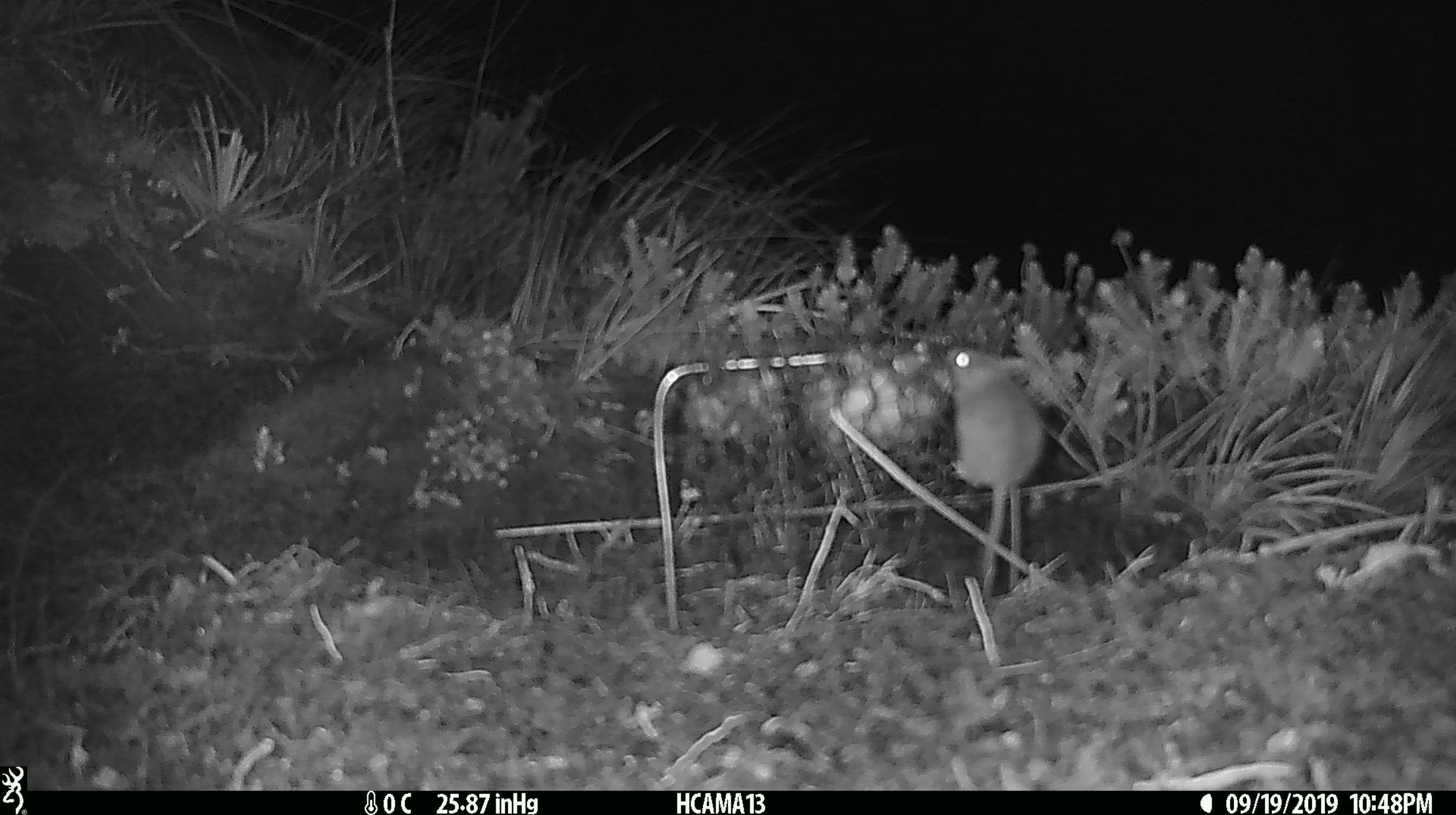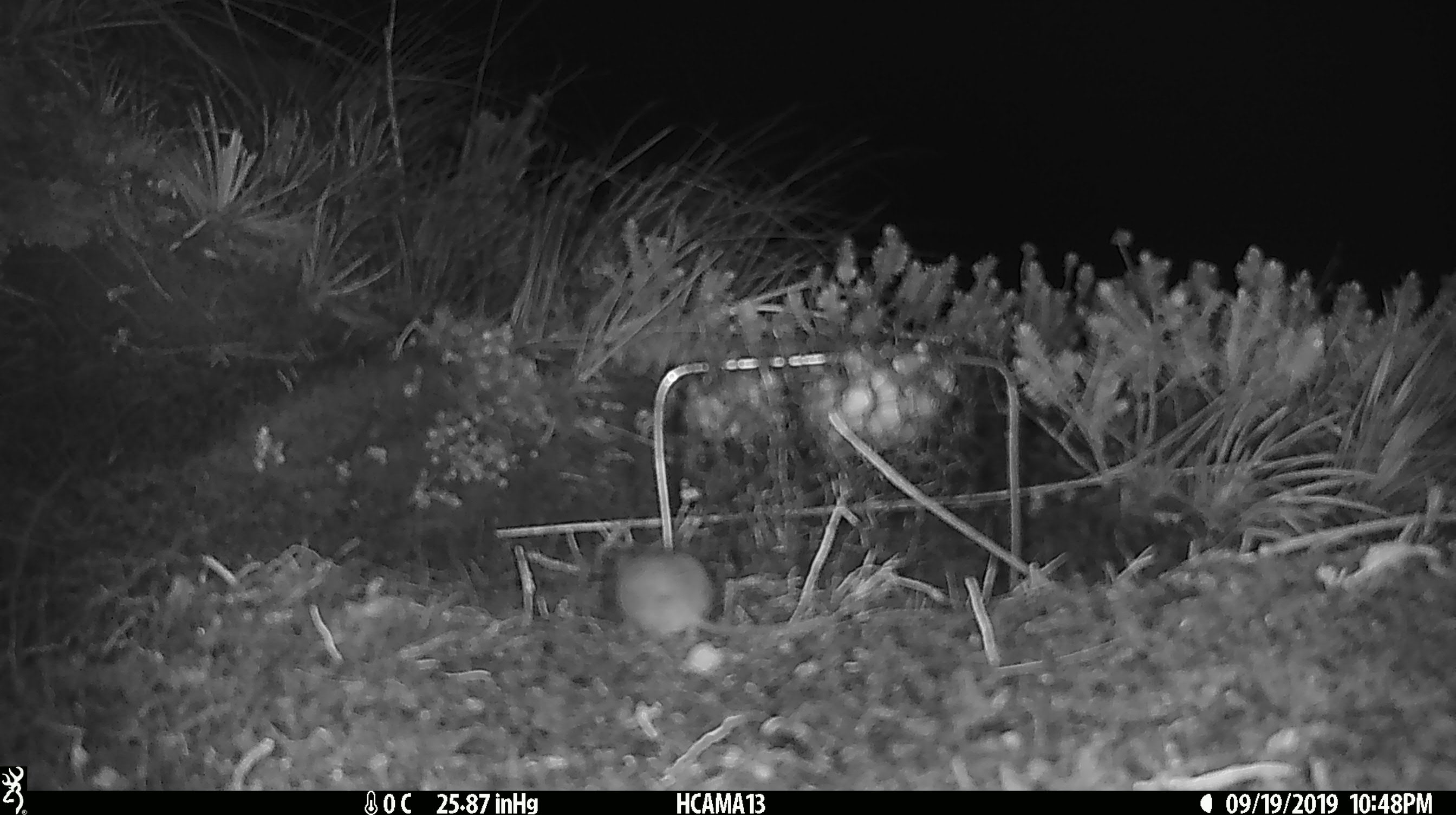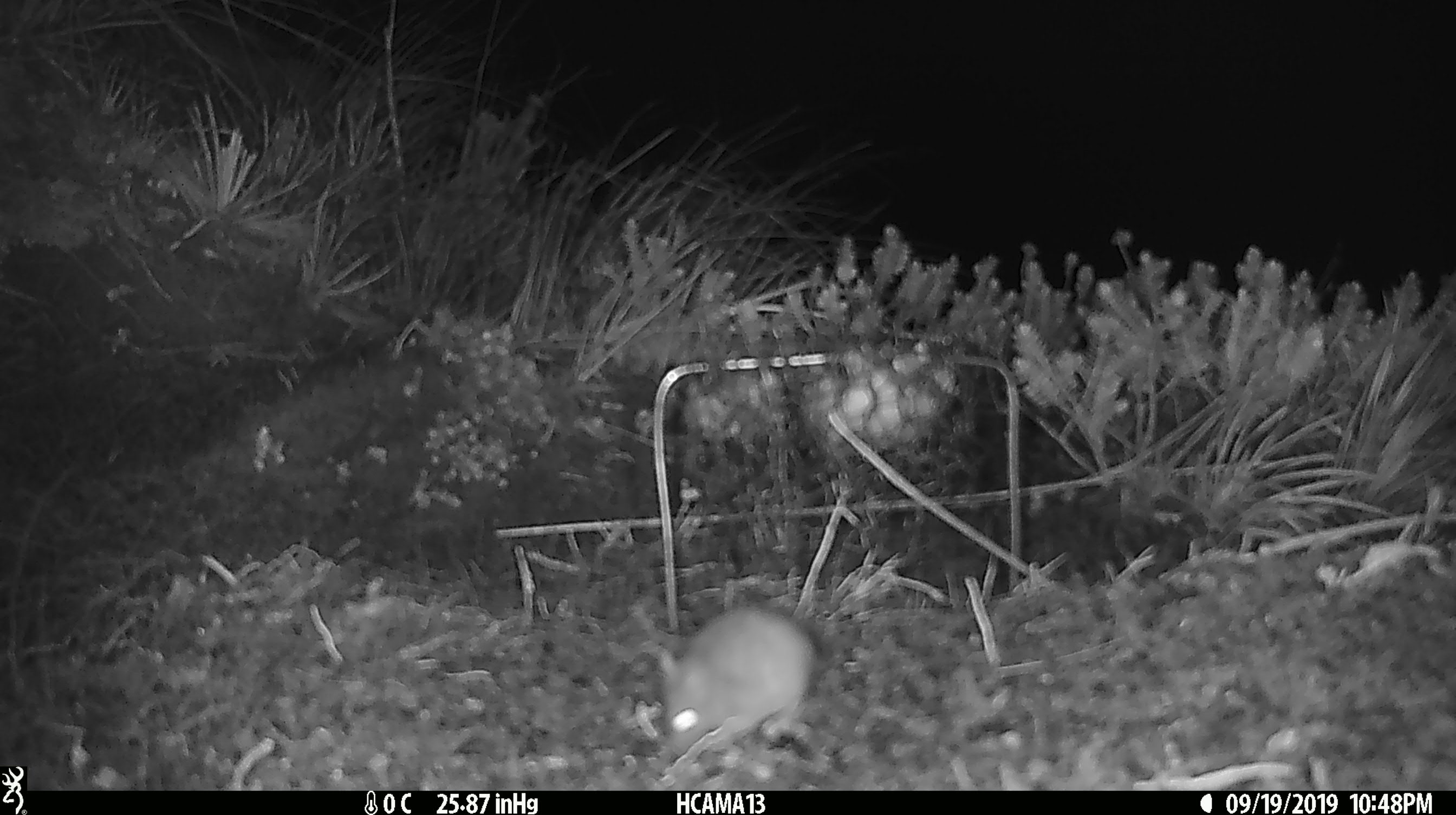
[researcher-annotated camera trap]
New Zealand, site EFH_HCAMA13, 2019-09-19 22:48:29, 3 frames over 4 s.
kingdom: Animalia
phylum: Chordata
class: Mammalia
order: Rodentia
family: Muridae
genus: Mus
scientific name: Mus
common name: mouse